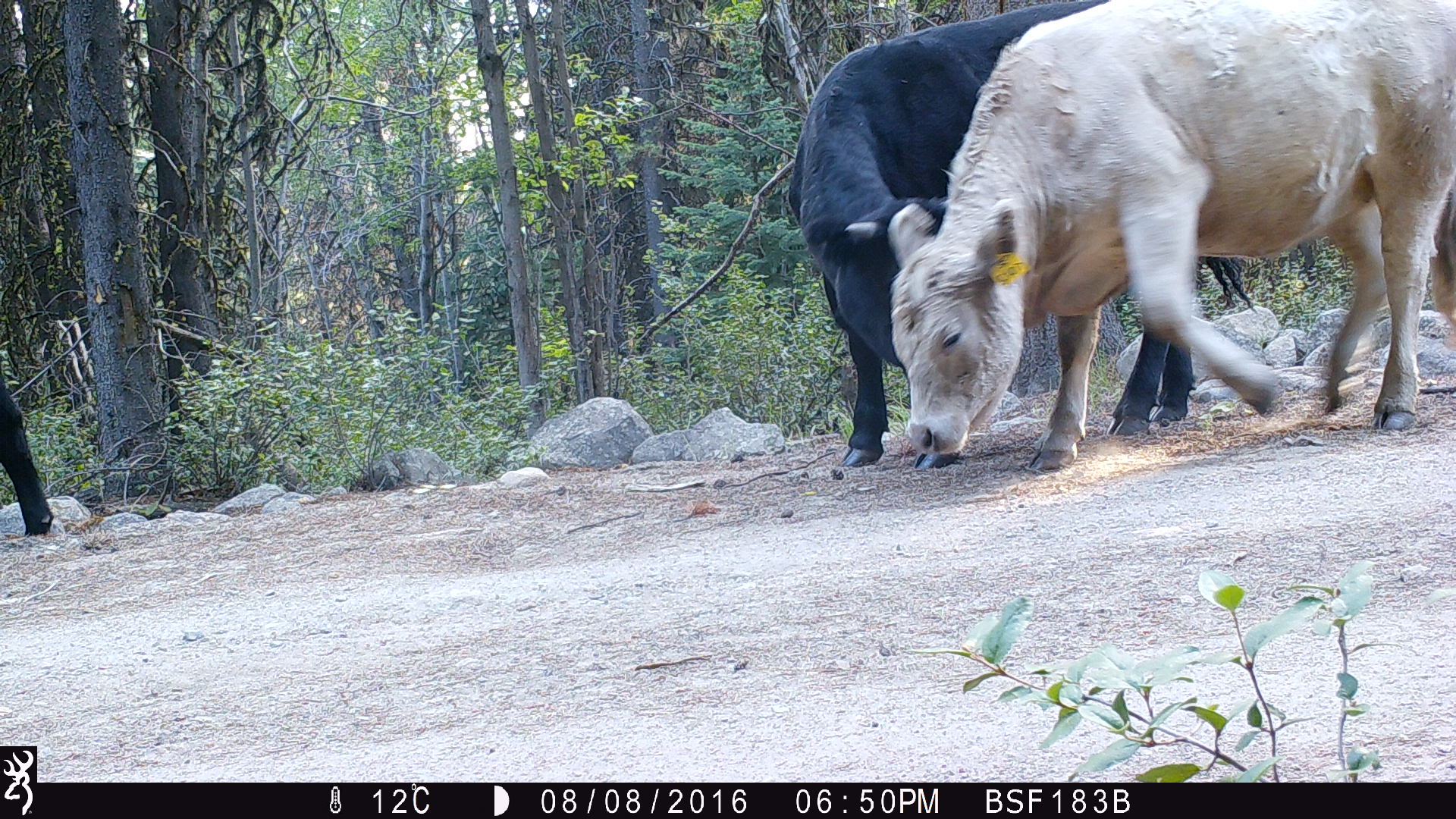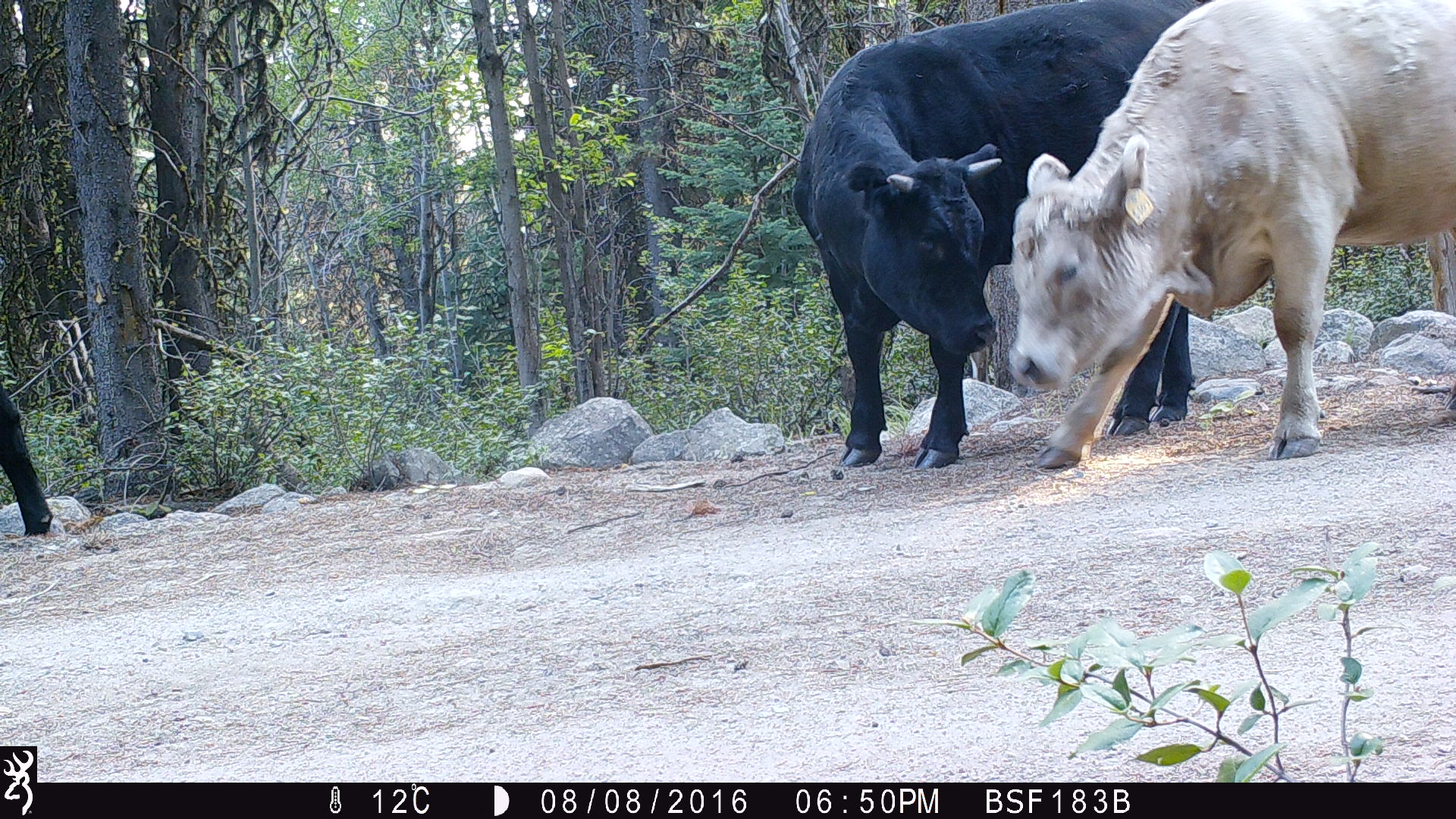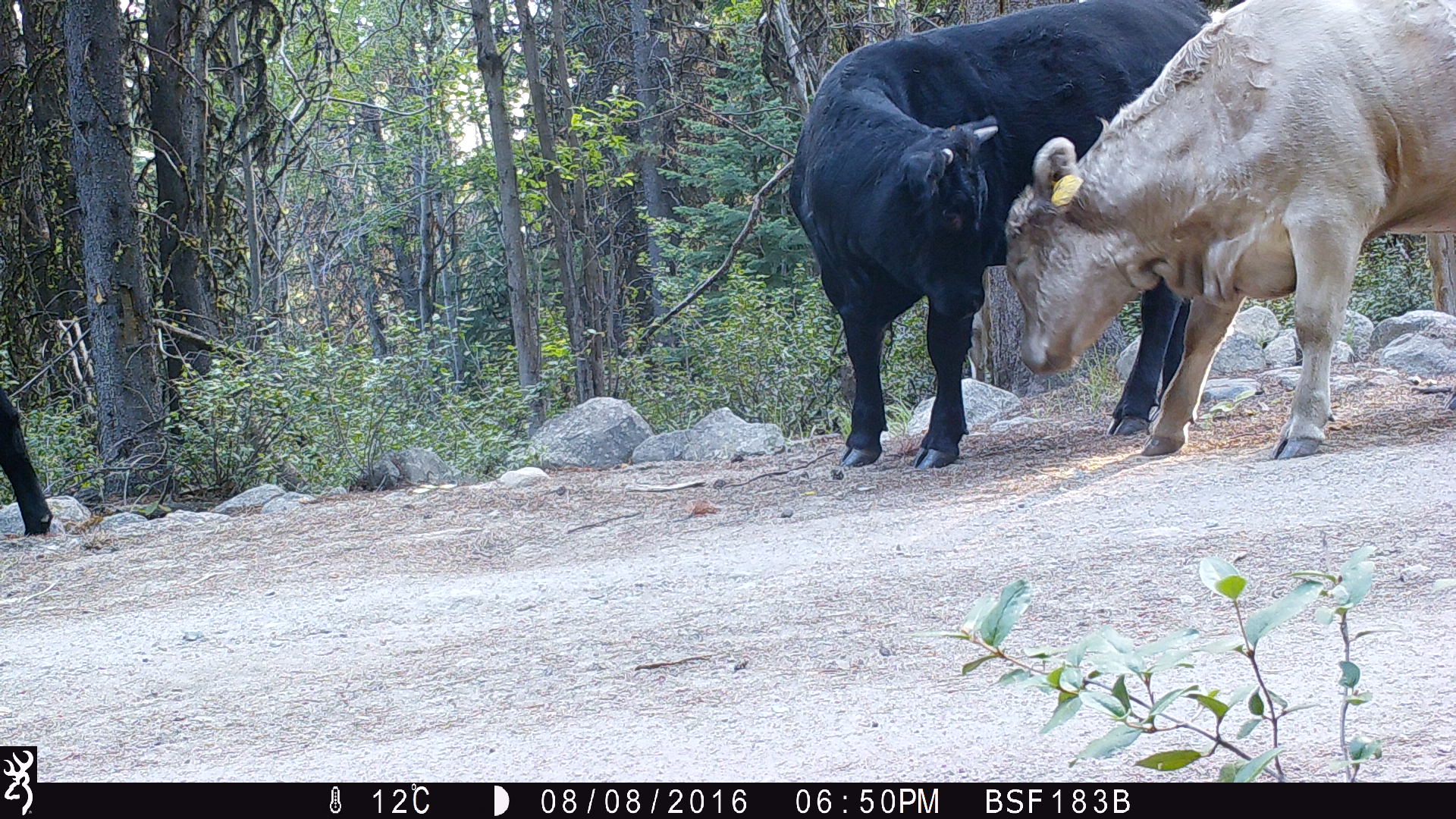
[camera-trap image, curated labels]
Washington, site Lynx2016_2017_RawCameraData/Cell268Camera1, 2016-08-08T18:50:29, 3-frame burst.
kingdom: Animalia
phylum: Chordata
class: Mammalia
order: Artiodactyla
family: Bovidae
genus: Bos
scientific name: Bos taurus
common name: domestic cattle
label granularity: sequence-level